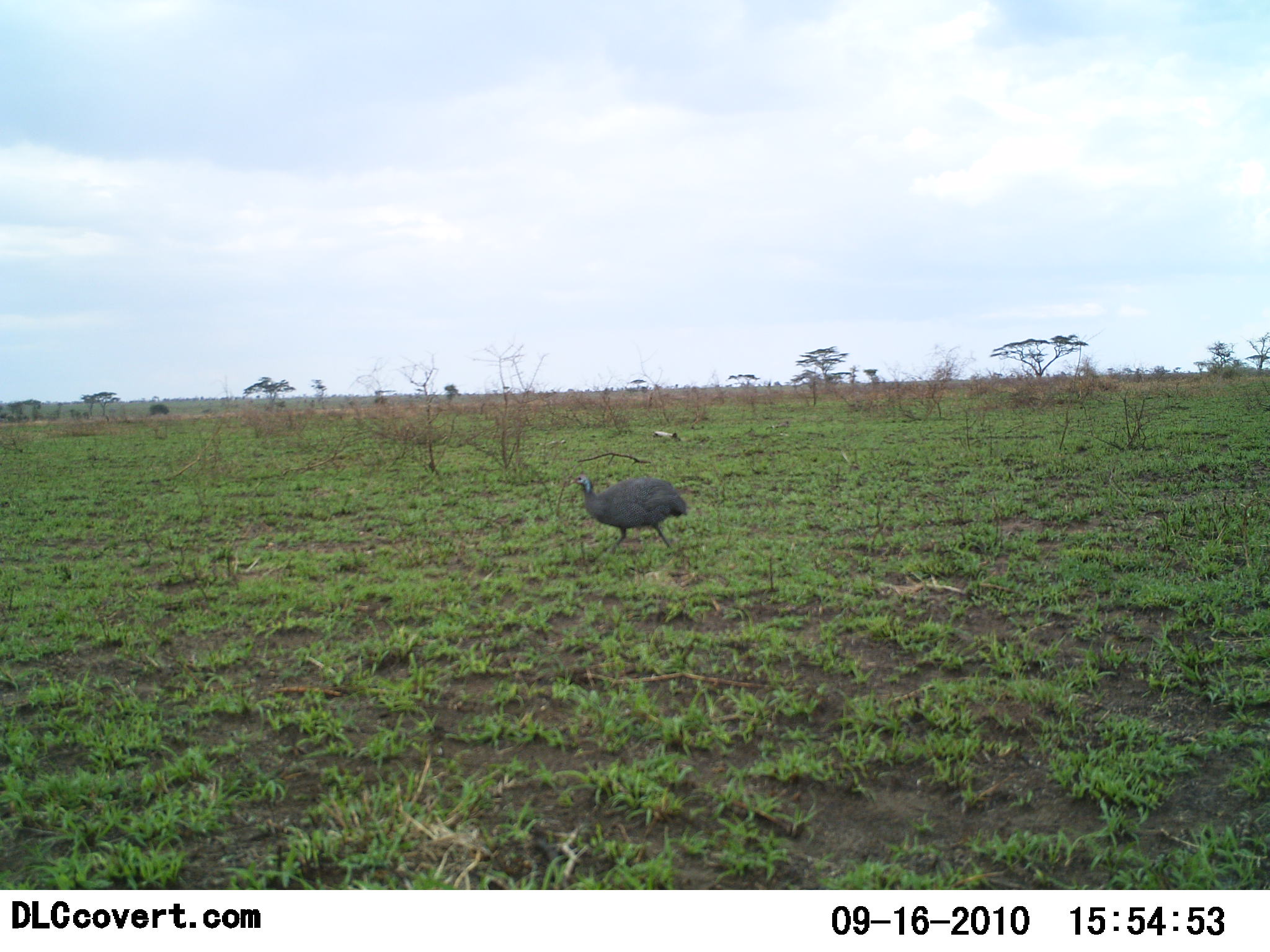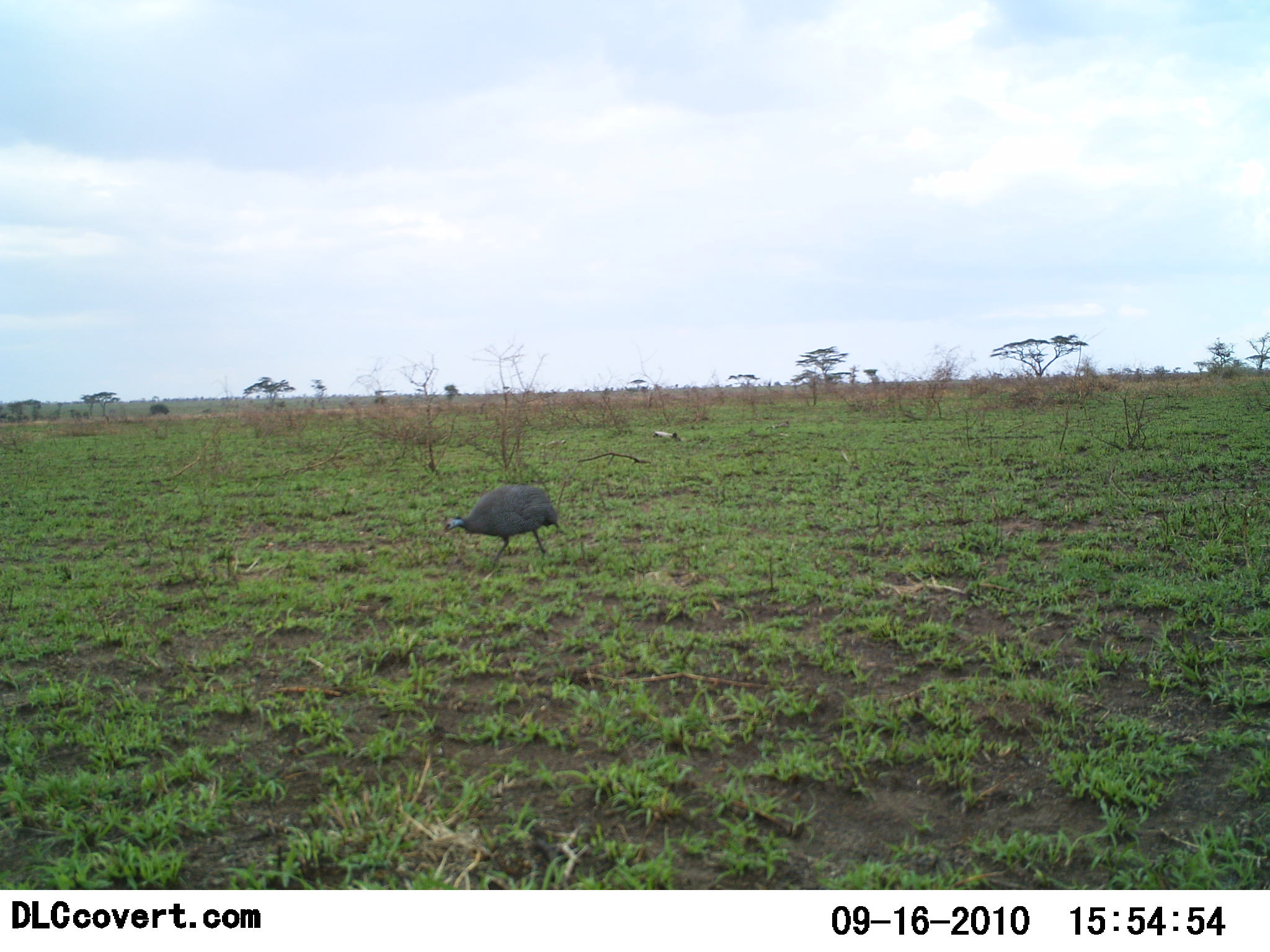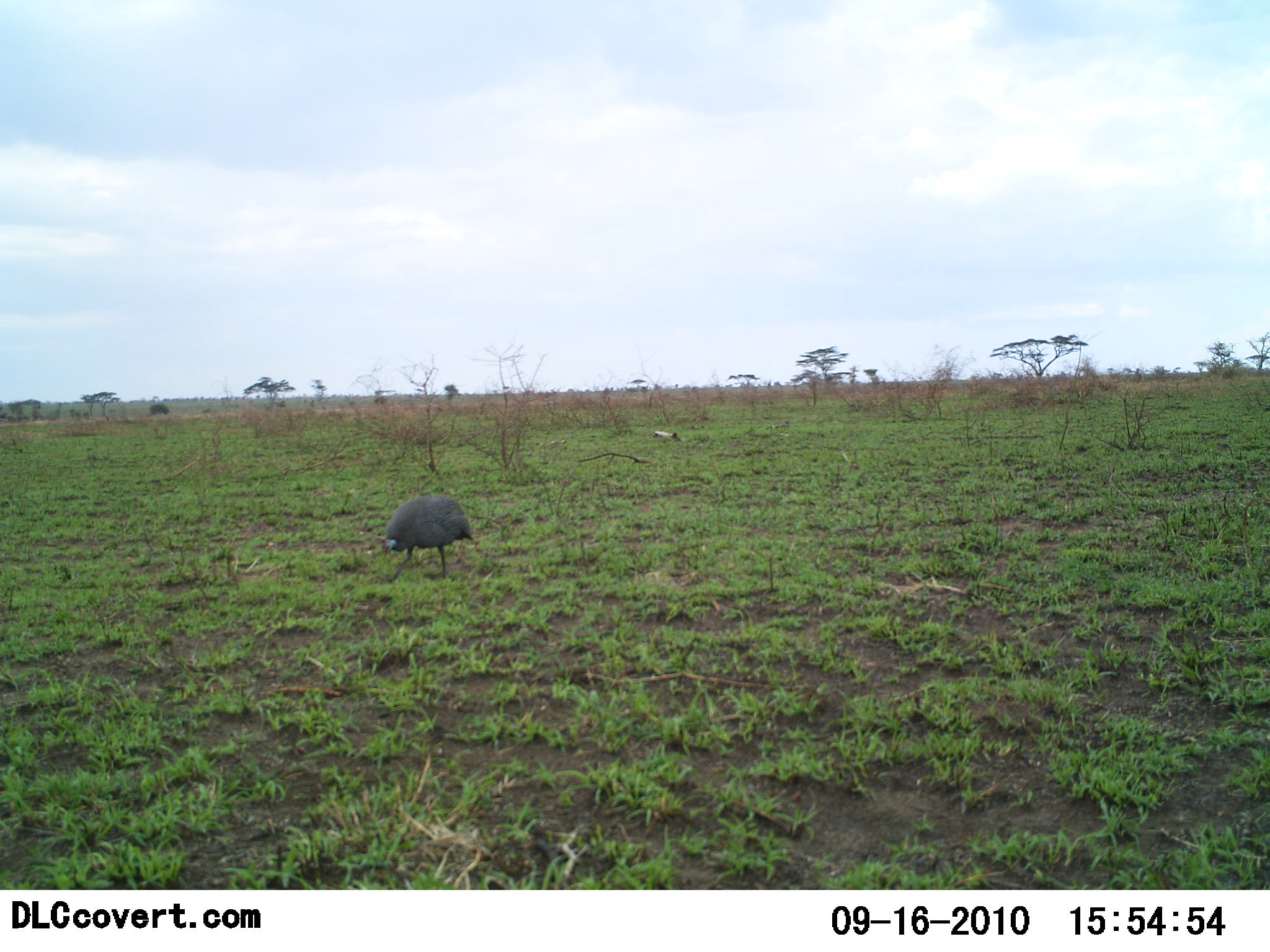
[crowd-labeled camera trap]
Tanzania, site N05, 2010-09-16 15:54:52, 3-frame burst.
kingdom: Animalia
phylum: Chordata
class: Aves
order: Galliformes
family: Numididae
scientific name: Numididae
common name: guinea fowl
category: guineafowl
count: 1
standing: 9%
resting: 0%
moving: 77%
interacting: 0%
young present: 0%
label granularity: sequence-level